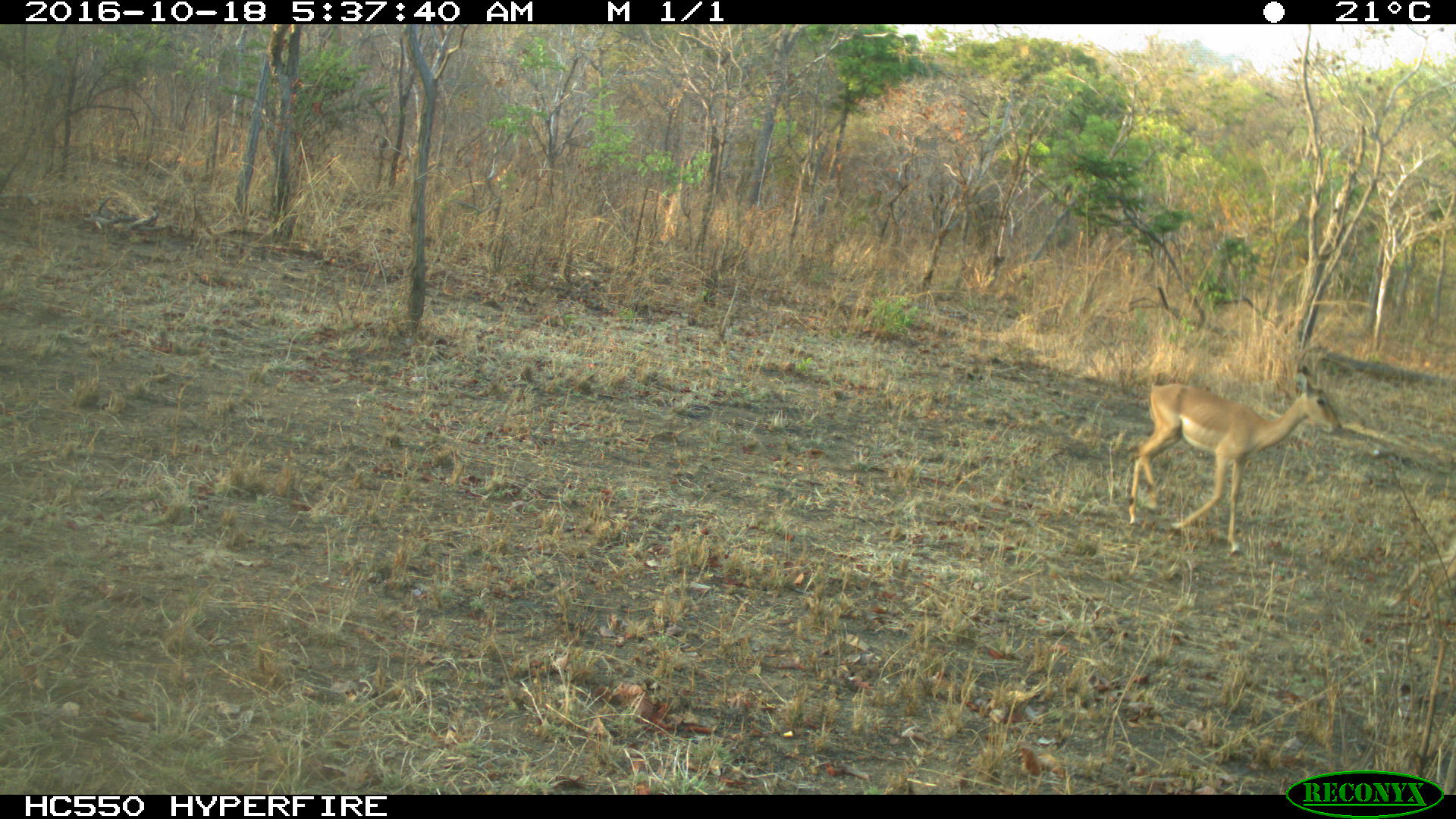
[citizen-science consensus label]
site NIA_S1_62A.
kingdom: Animalia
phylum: Chordata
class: Mammalia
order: Artiodactyla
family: Bovidae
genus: Aepyceros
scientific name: Aepyceros melampus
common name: impala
Impala (Aepyceros melampus), count 1. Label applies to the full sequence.